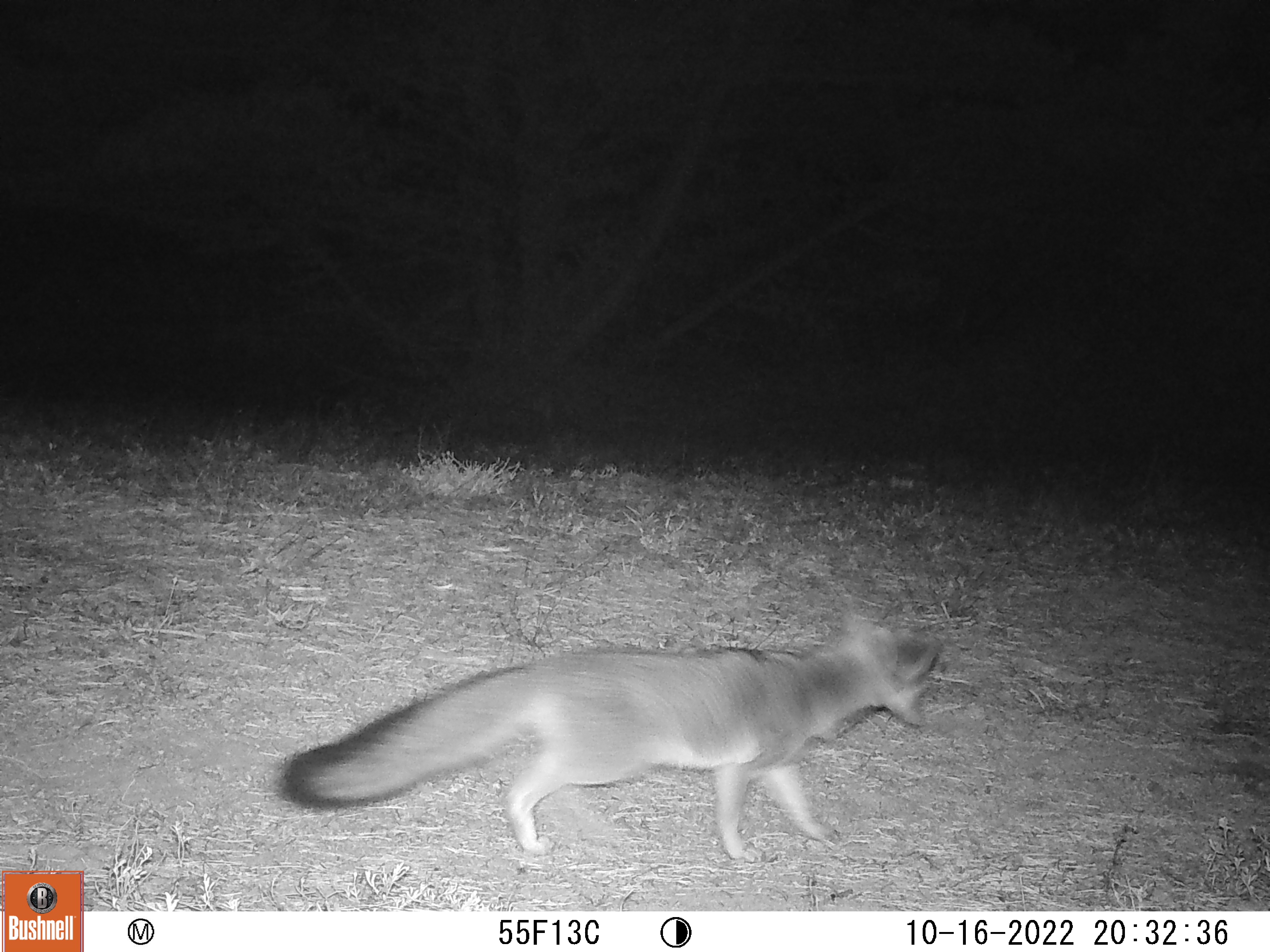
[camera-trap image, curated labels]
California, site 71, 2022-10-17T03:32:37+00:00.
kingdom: Animalia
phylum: Chordata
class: Mammalia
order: Carnivora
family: Canidae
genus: Urocyon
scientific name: Urocyon cinereoargenteus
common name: gray fox